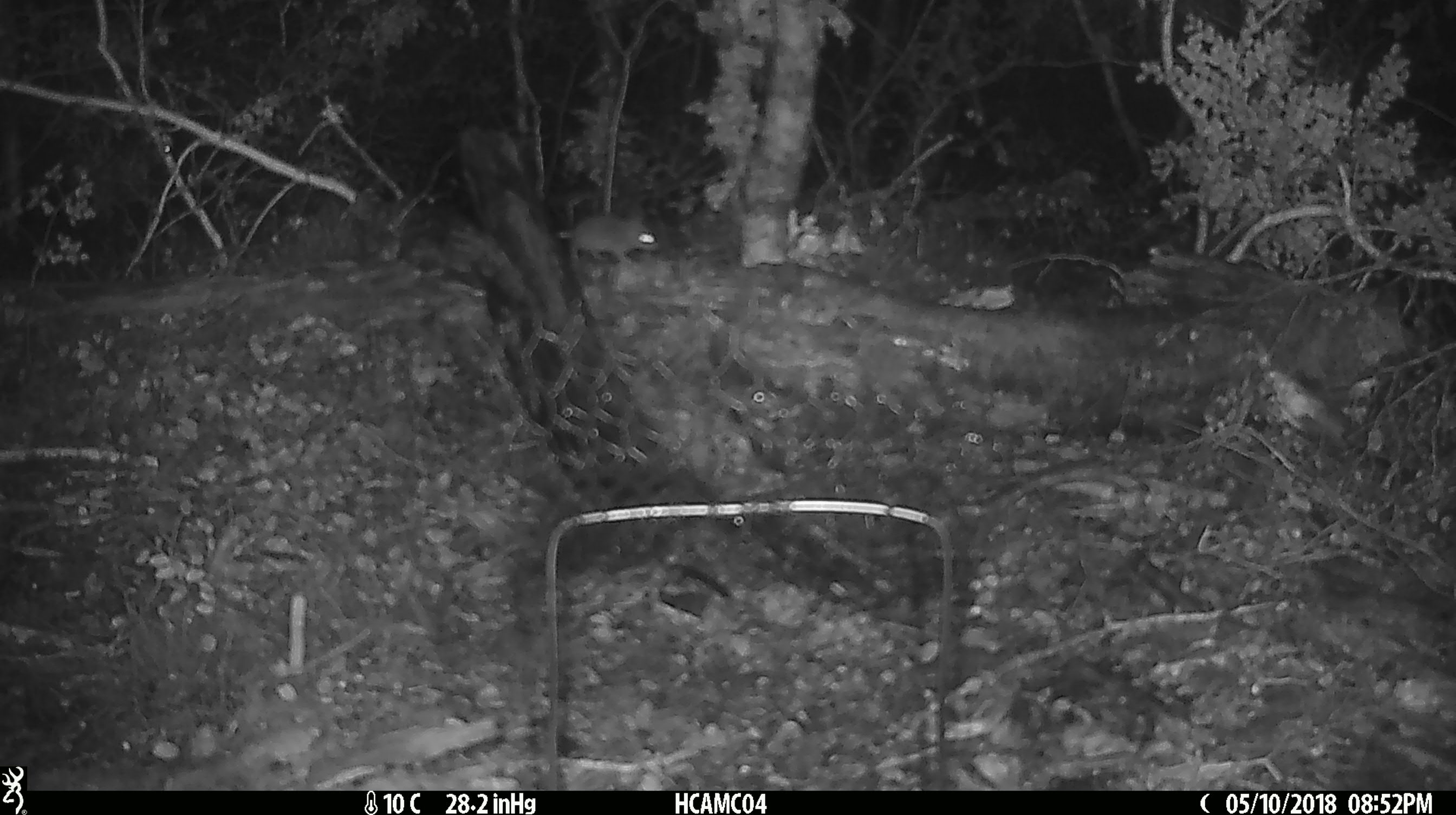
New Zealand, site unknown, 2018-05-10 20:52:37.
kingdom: Animalia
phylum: Chordata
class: Mammalia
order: Rodentia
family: Muridae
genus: Mus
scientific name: Mus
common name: mouse